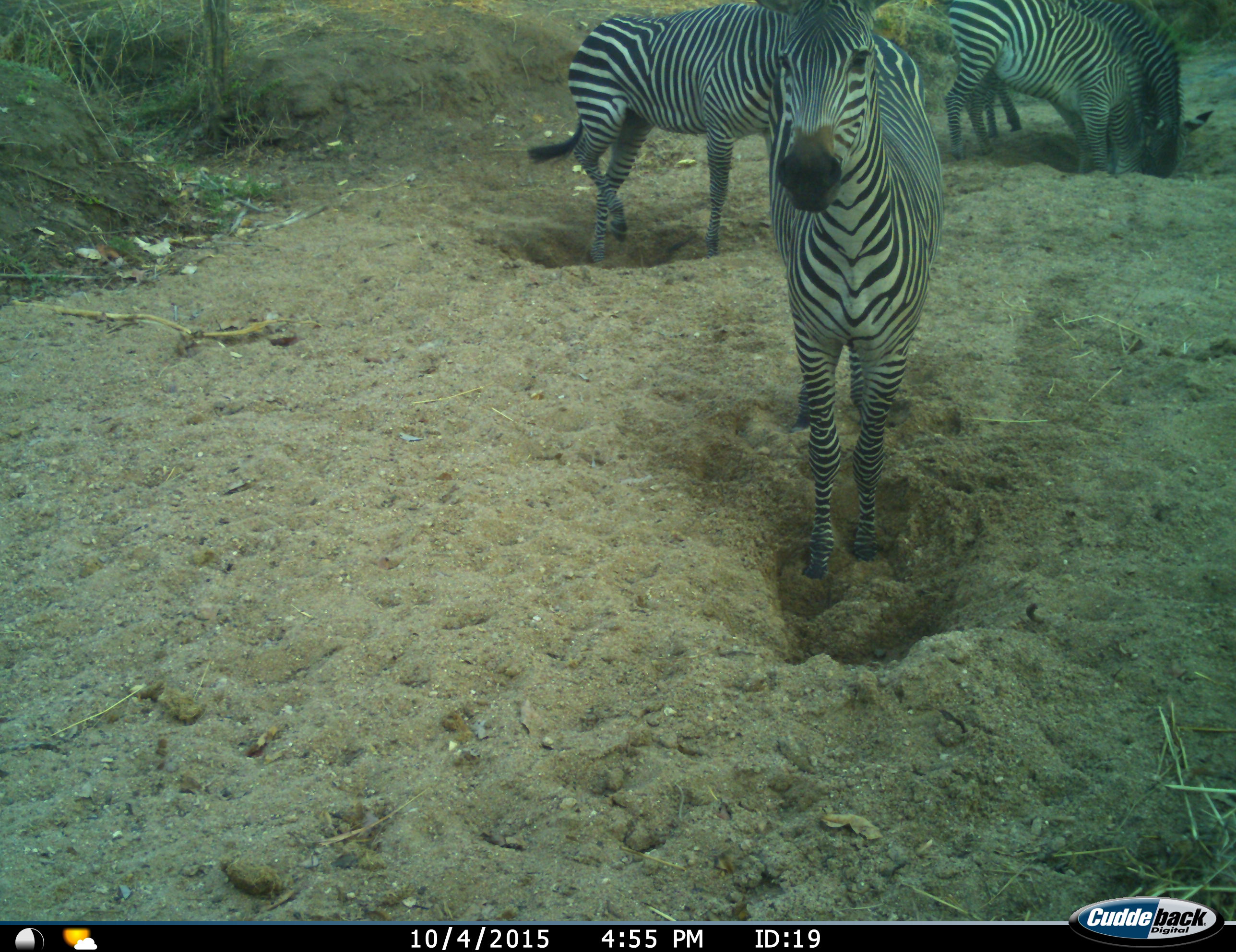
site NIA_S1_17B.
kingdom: Animalia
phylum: Chordata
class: Mammalia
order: Perissodactyla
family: Equidae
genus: Equus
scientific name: Equus quagga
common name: plains zebra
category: zebraplains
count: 4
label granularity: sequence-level